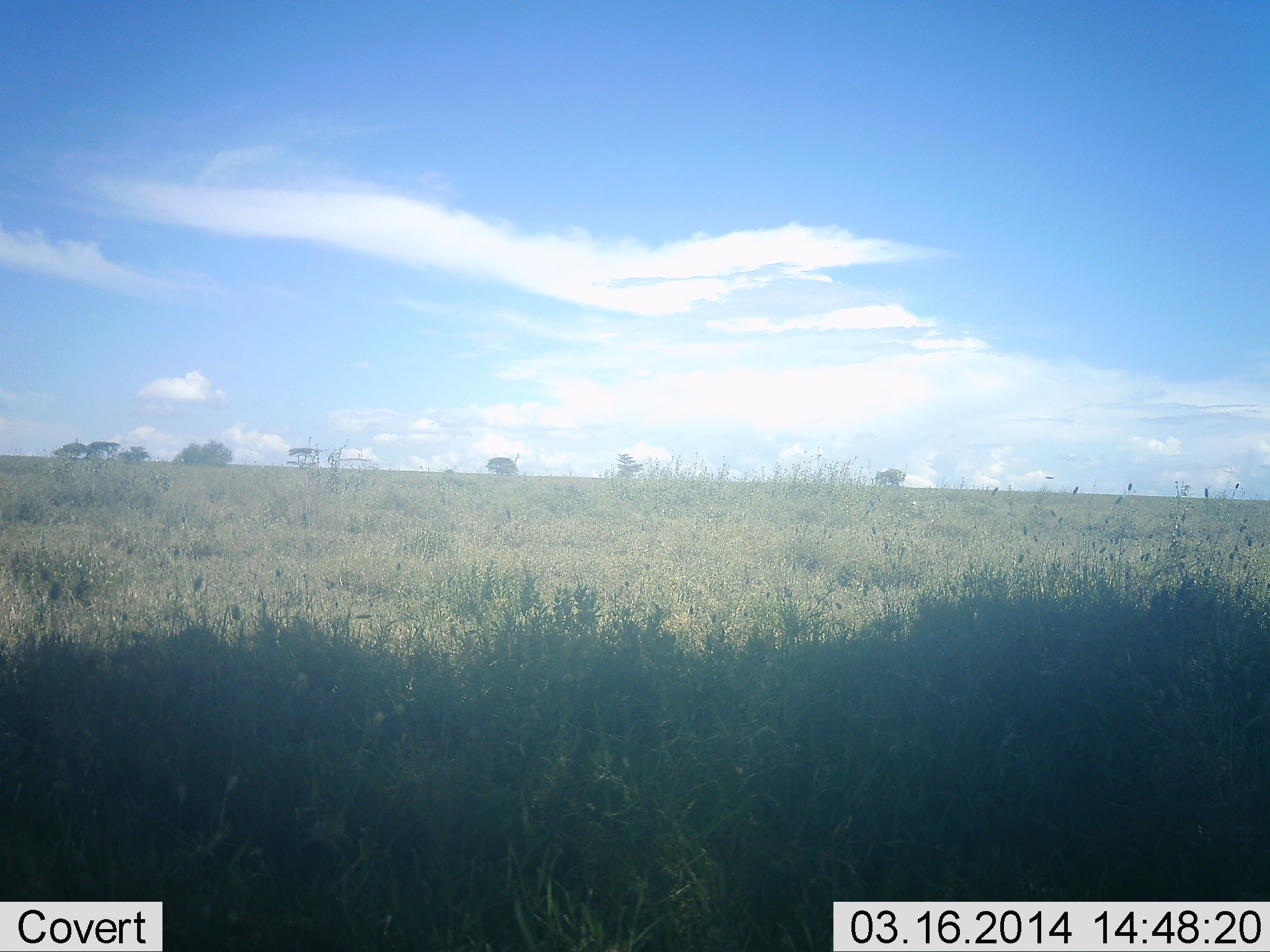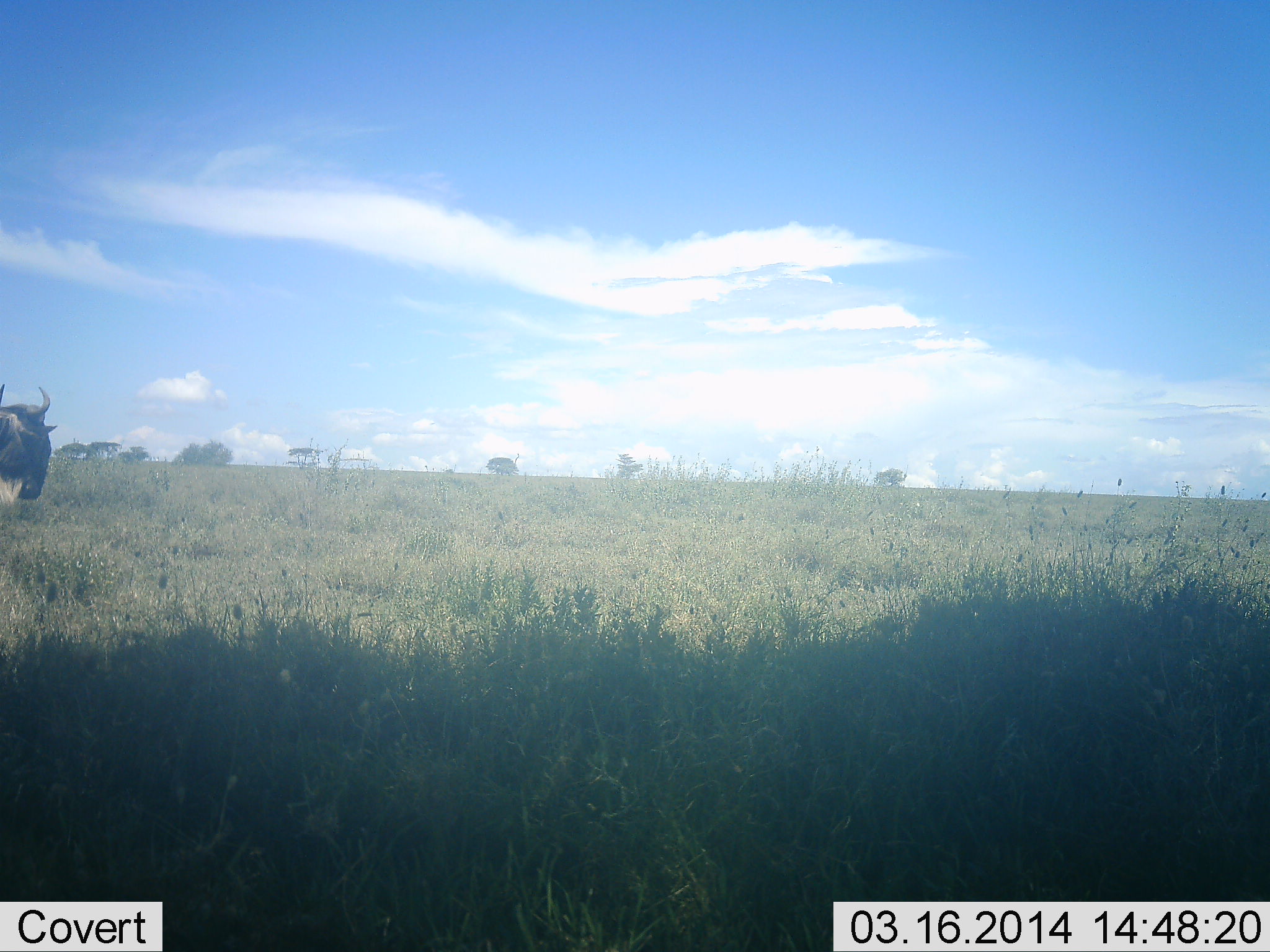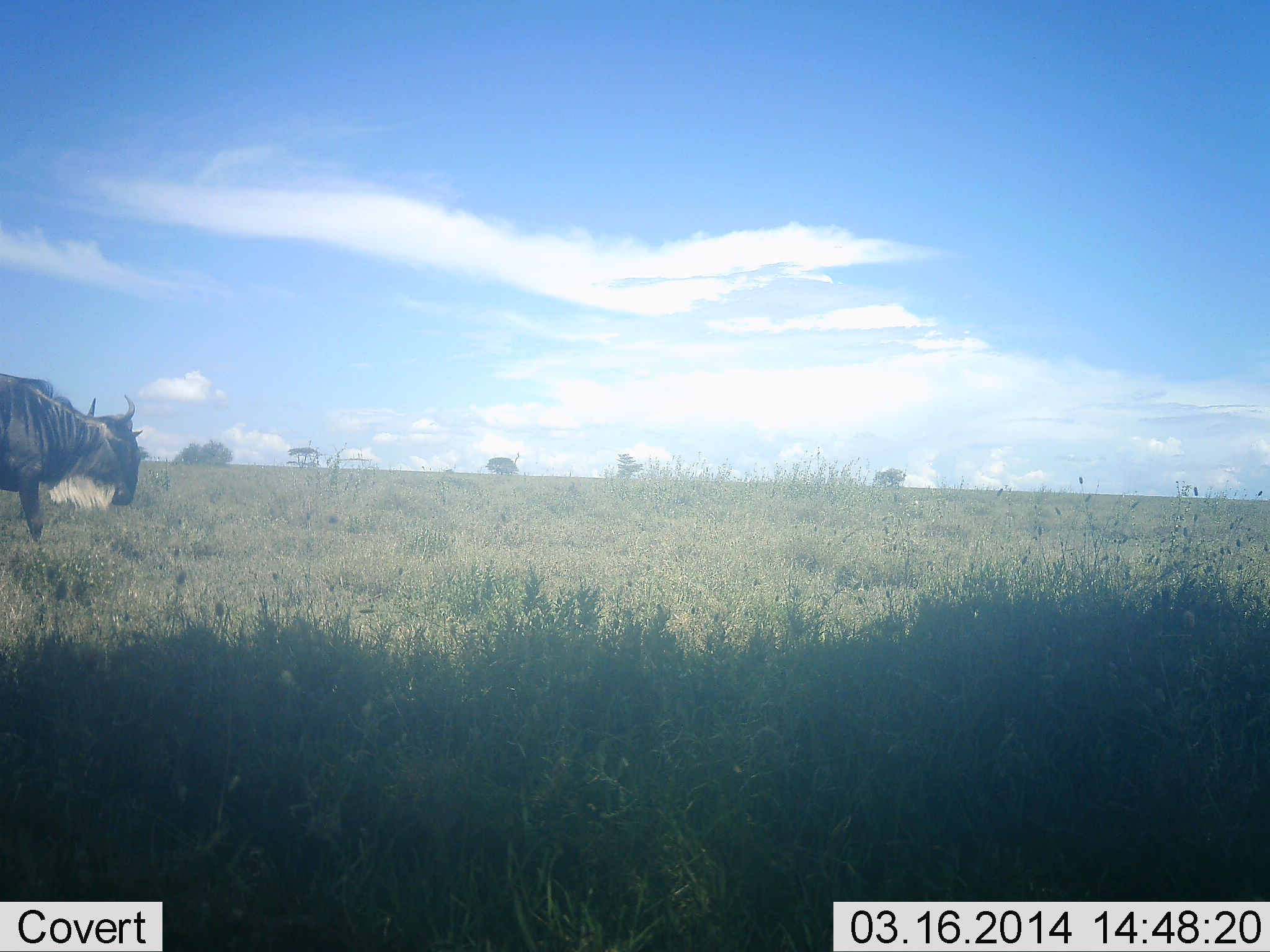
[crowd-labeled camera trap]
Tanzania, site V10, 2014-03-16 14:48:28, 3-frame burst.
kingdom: Animalia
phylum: Chordata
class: Mammalia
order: Artiodactyla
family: Bovidae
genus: Connochaetes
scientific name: Connochaetes taurinus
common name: blue wildebeest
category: wildebeest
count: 1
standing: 20%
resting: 0%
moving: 90%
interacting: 0%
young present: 0%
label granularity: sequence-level